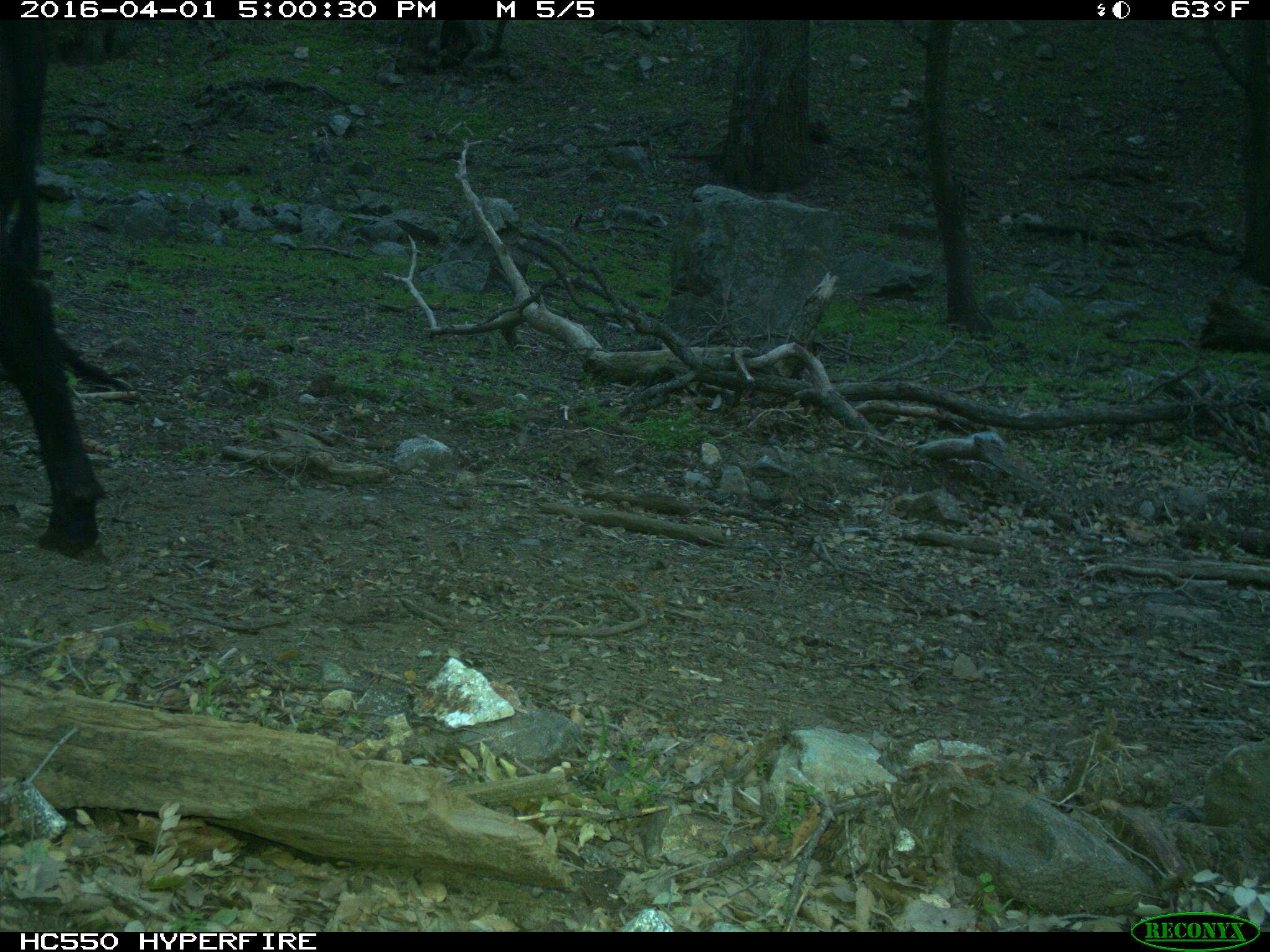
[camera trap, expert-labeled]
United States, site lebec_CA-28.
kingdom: Animalia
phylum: Chordata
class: Mammalia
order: Artiodactyla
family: Bovidae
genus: Bos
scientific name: Bos taurus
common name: domestic cow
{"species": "Bos taurus (domestic cow)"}